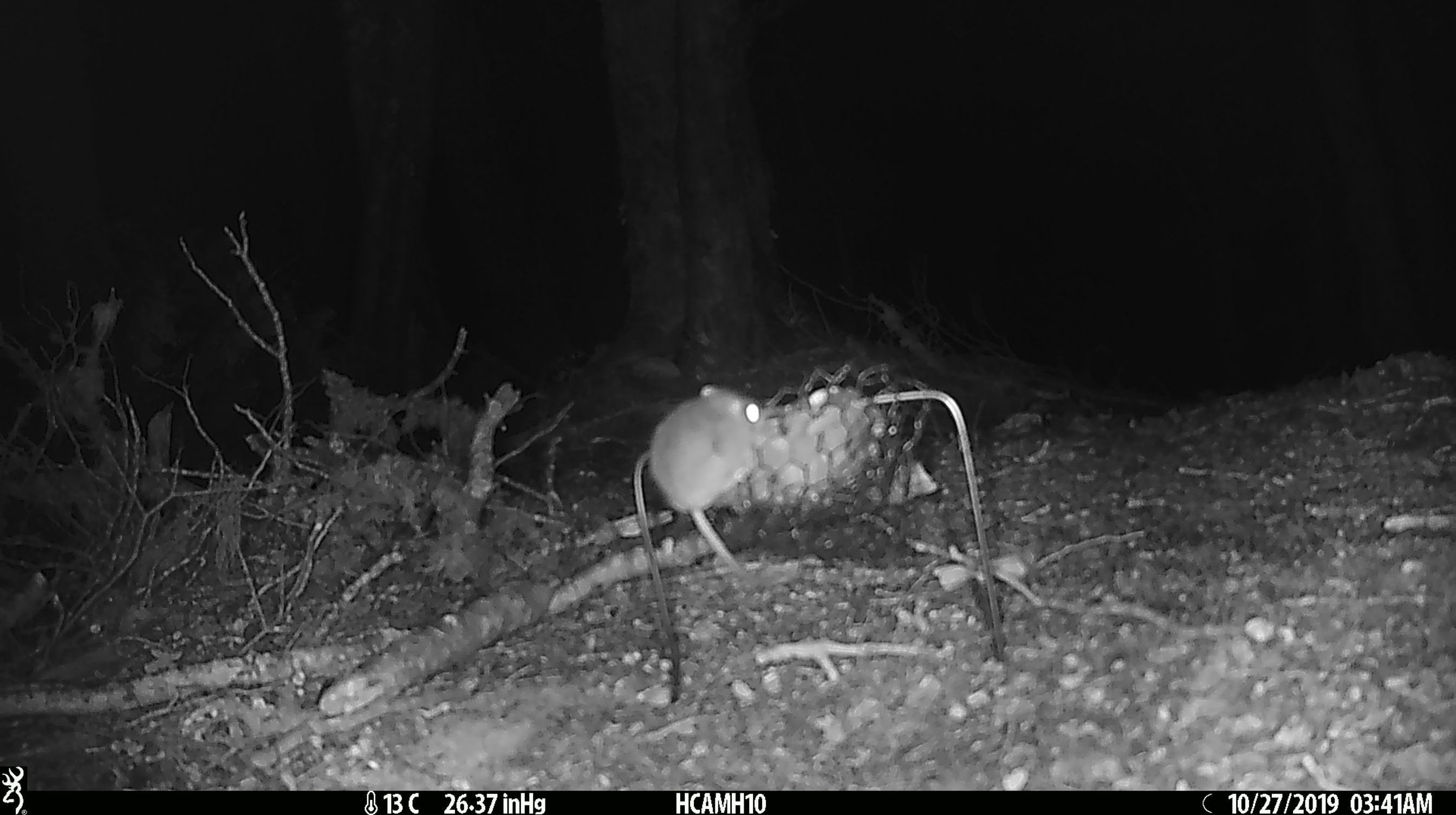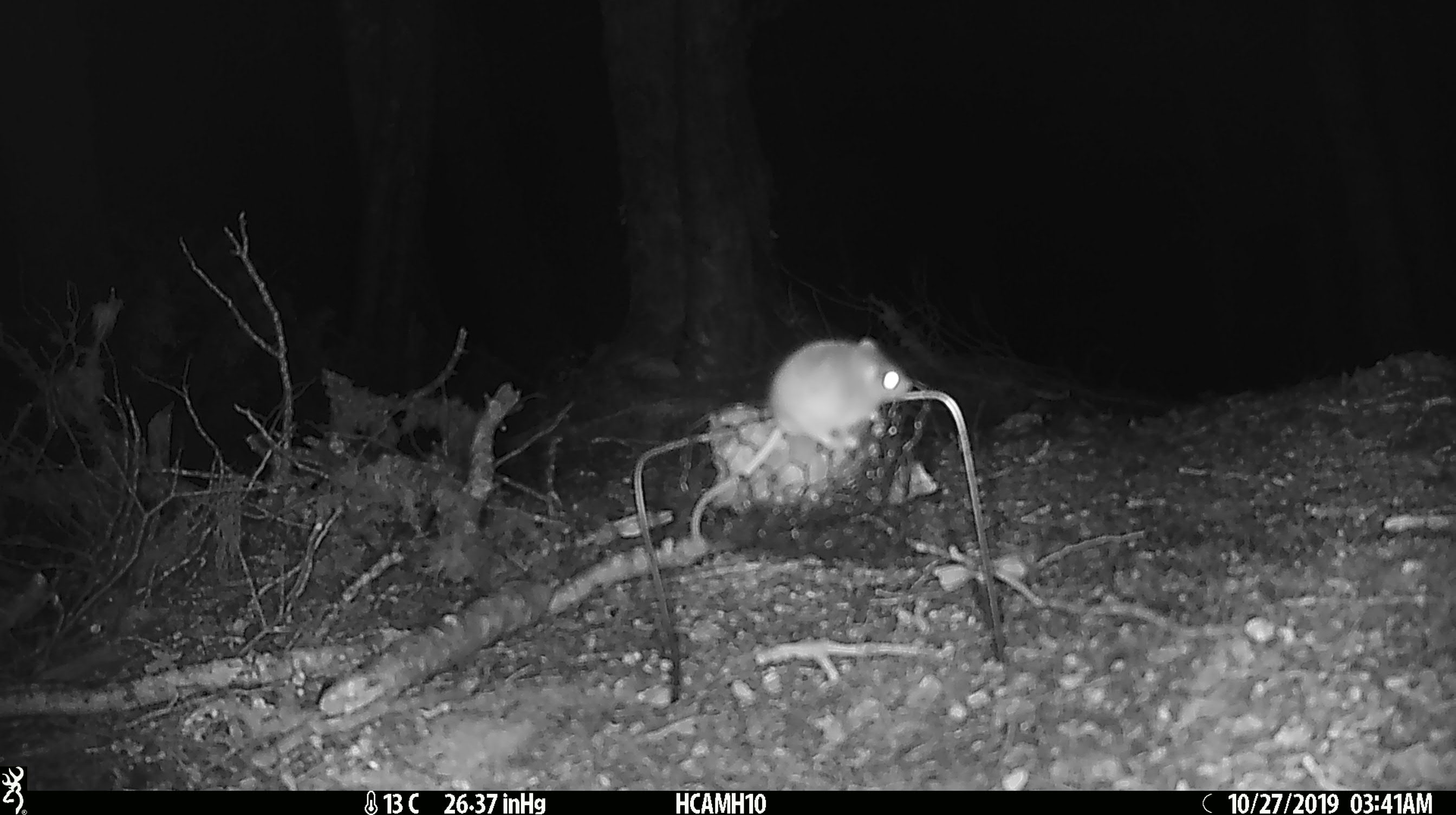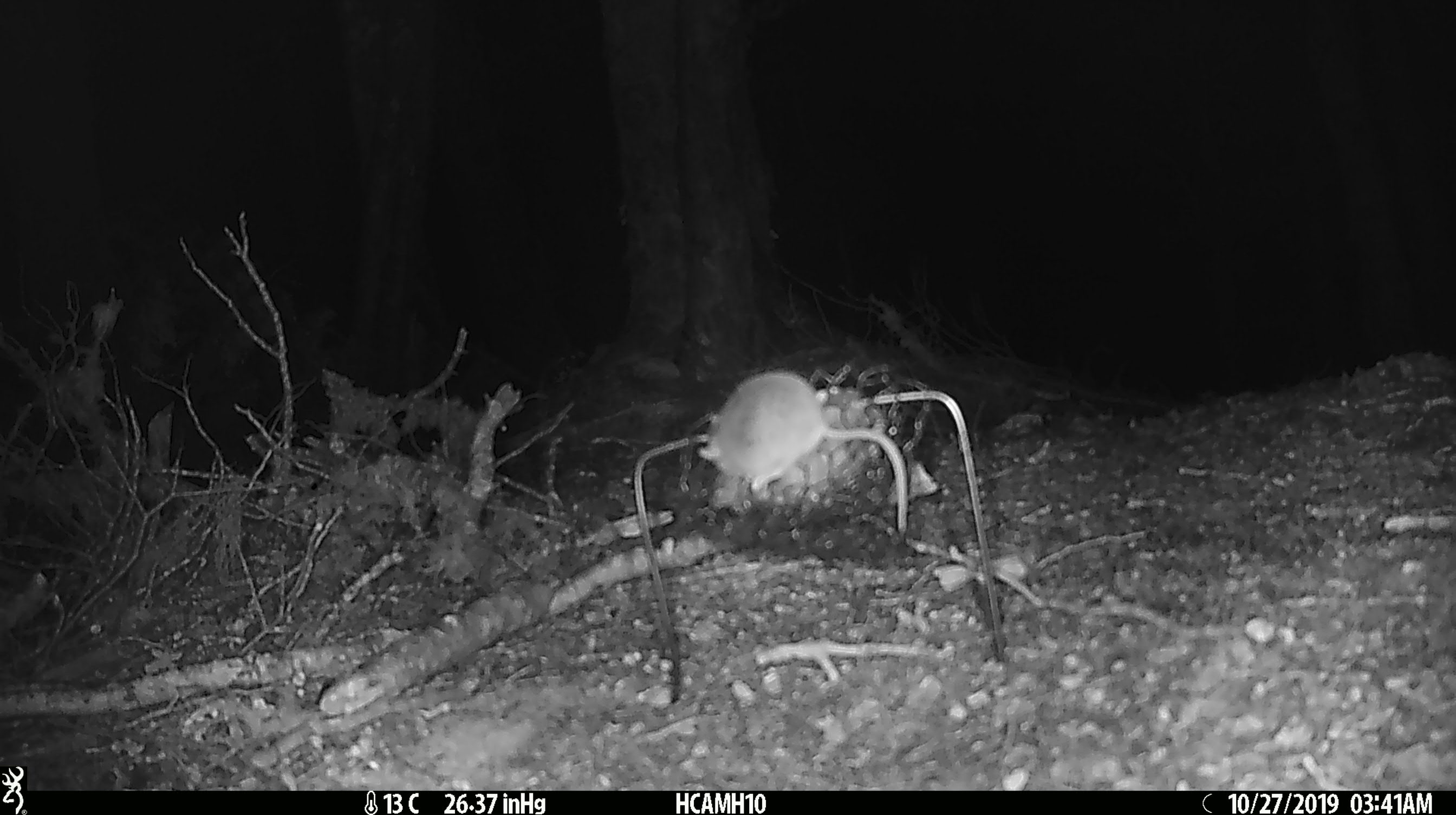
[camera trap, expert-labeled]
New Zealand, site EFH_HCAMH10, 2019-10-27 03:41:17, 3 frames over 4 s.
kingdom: Animalia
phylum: Chordata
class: Mammalia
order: Rodentia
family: Muridae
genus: Mus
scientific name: Mus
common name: mouse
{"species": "mouse (Mus)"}